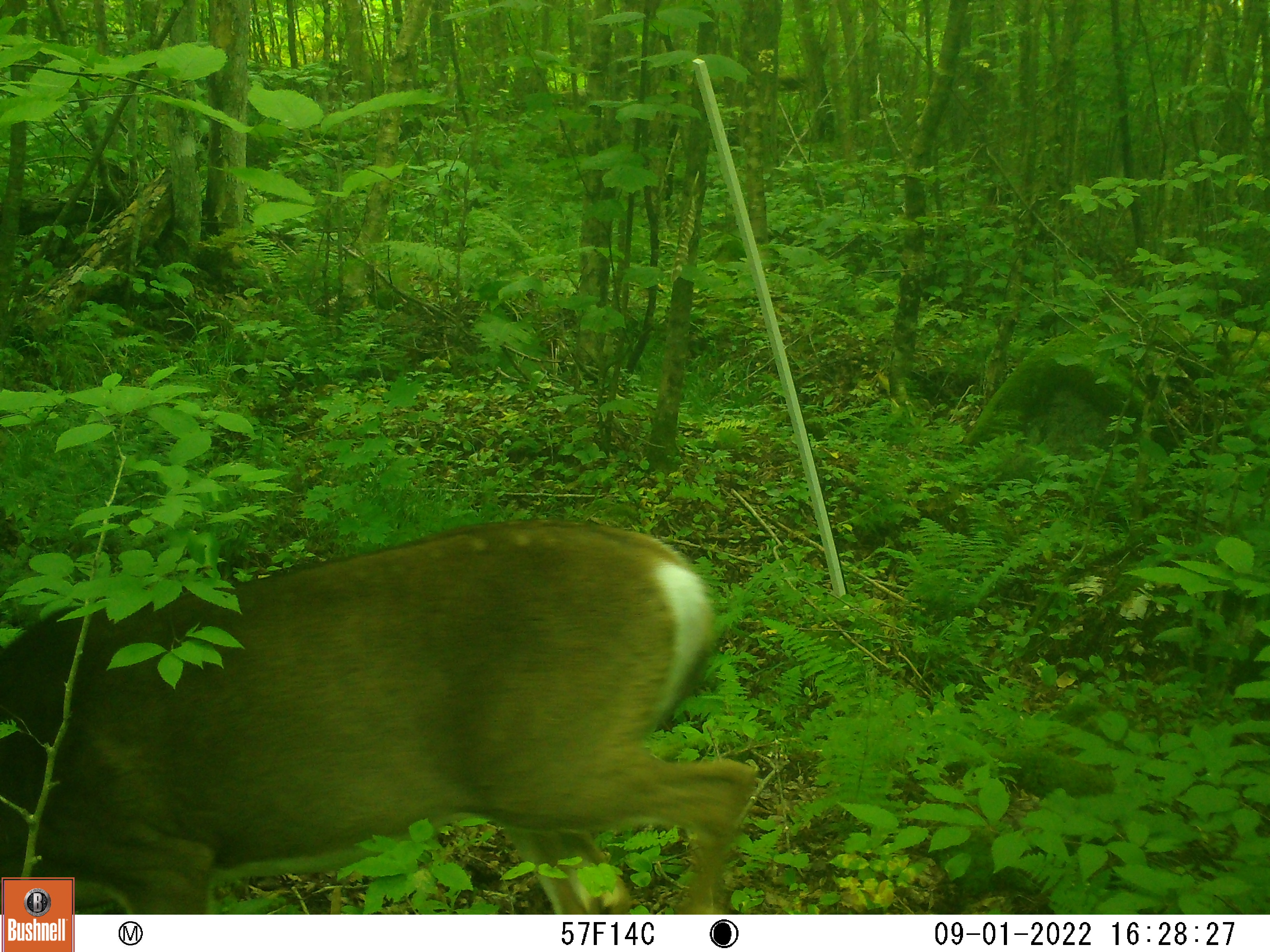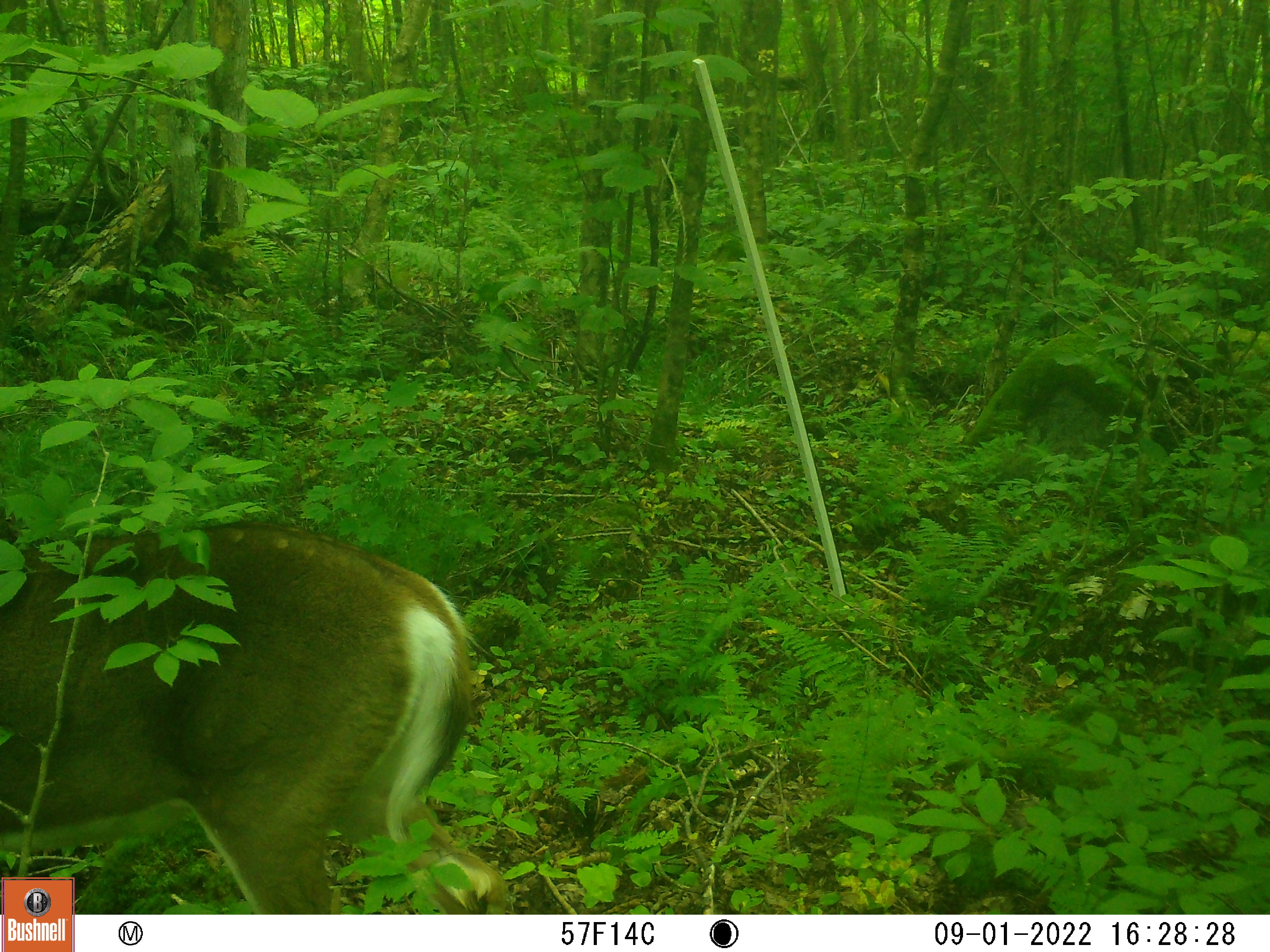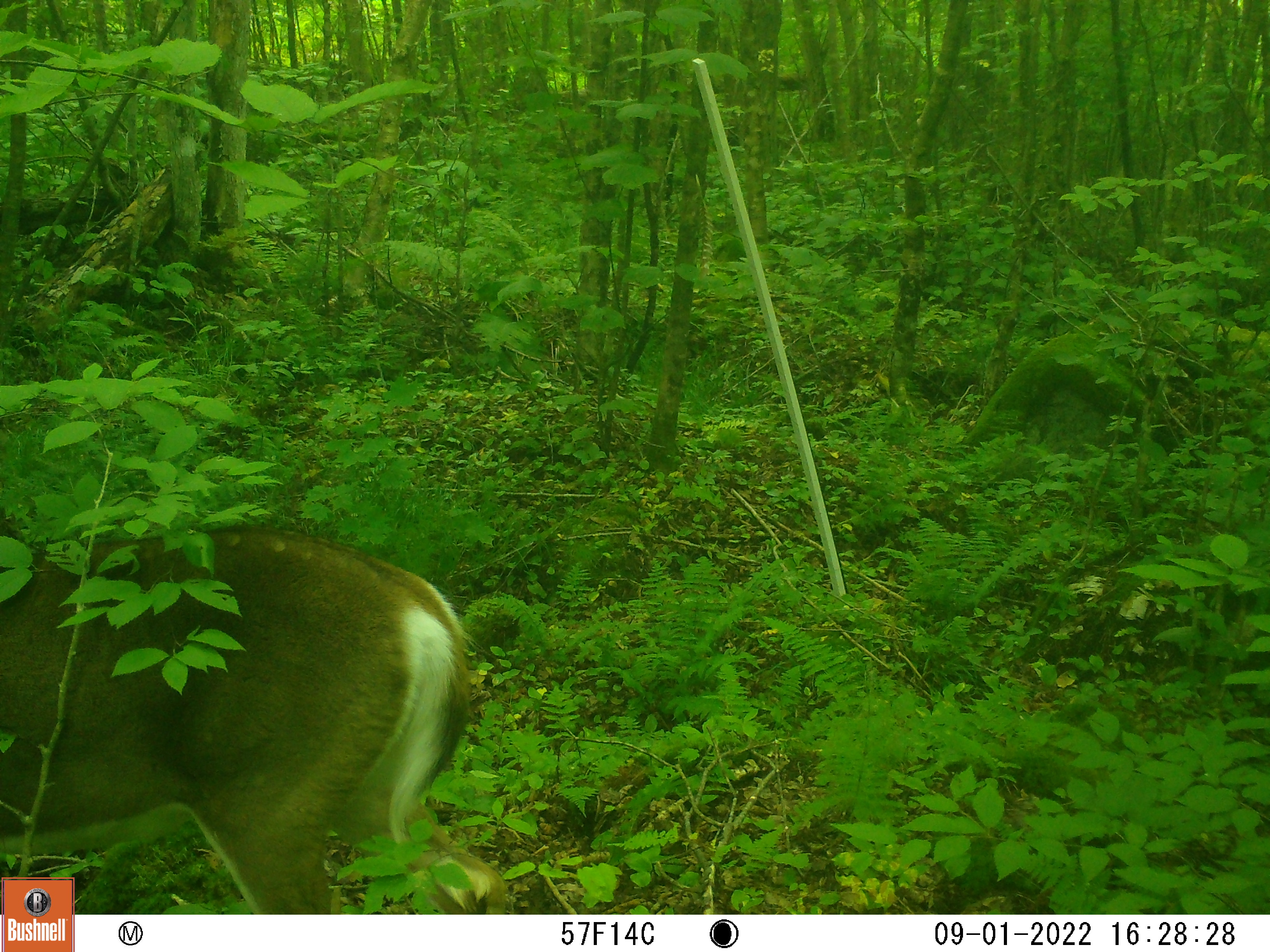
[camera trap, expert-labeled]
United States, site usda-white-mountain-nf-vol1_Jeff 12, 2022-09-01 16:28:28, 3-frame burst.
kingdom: Animalia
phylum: Chordata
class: Mammalia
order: Artiodactyla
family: Cervidae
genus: Odocoileus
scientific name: Odocoileus virginianus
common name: white-tailed deer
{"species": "white-tailed deer (Odocoileus virginianus)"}